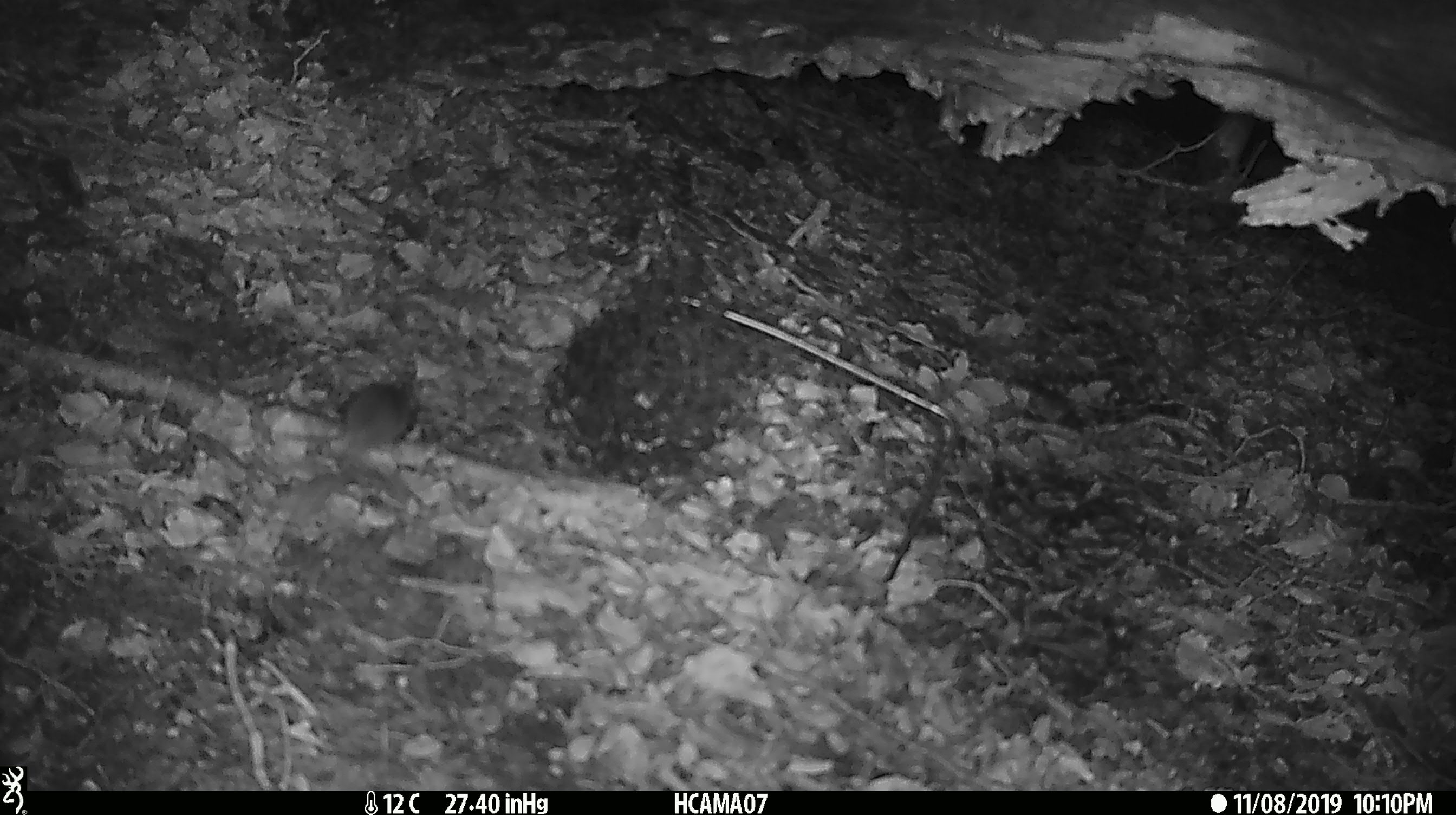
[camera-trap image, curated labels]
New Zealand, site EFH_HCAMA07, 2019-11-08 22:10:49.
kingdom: Animalia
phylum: Chordata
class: Mammalia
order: Rodentia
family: Muridae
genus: Mus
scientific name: Mus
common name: mouse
Mouse (Mus).